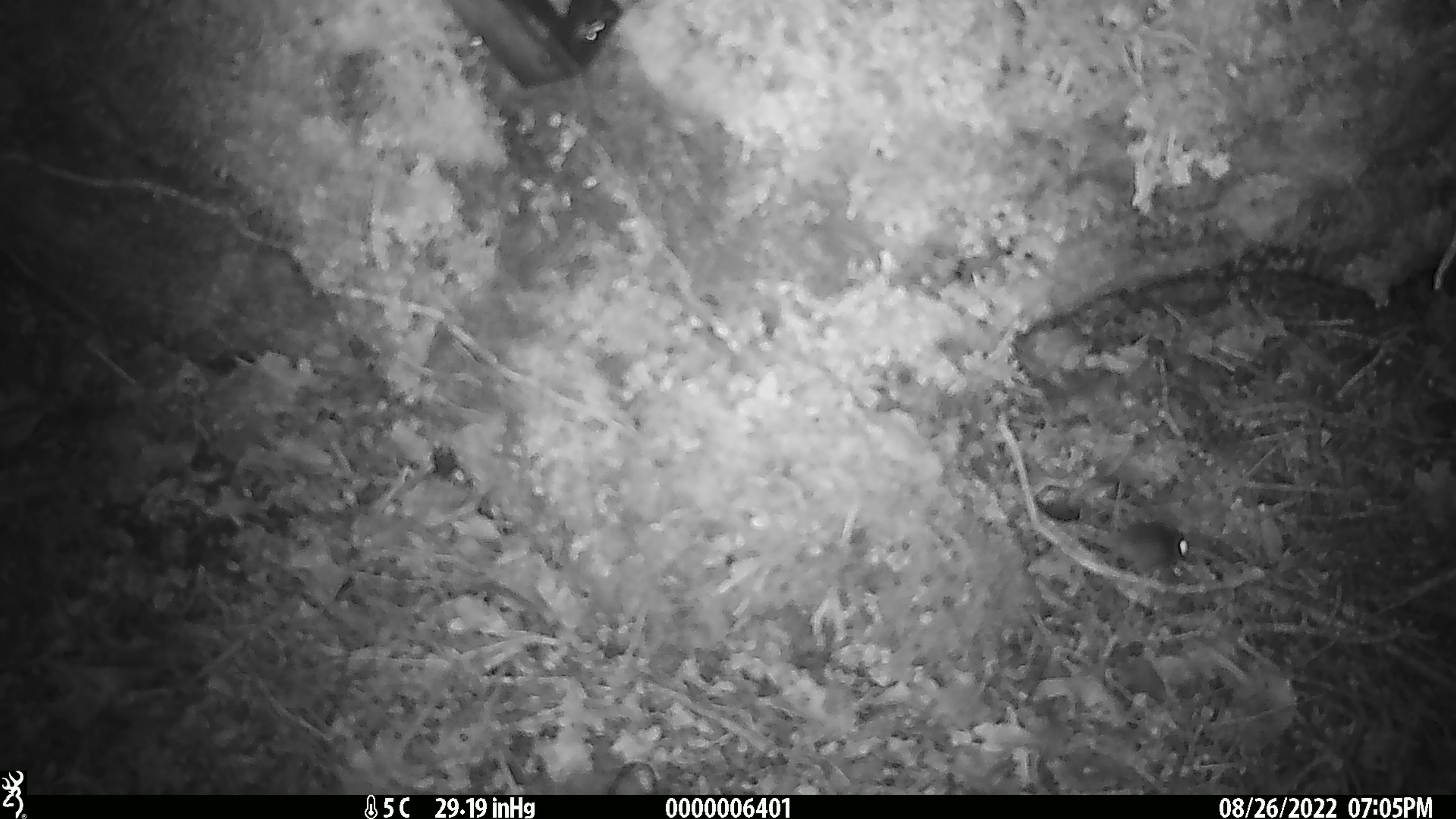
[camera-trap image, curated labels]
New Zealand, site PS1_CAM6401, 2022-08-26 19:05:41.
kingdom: Animalia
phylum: Chordata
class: Mammalia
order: Rodentia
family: Muridae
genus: Mus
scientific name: Mus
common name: mouse